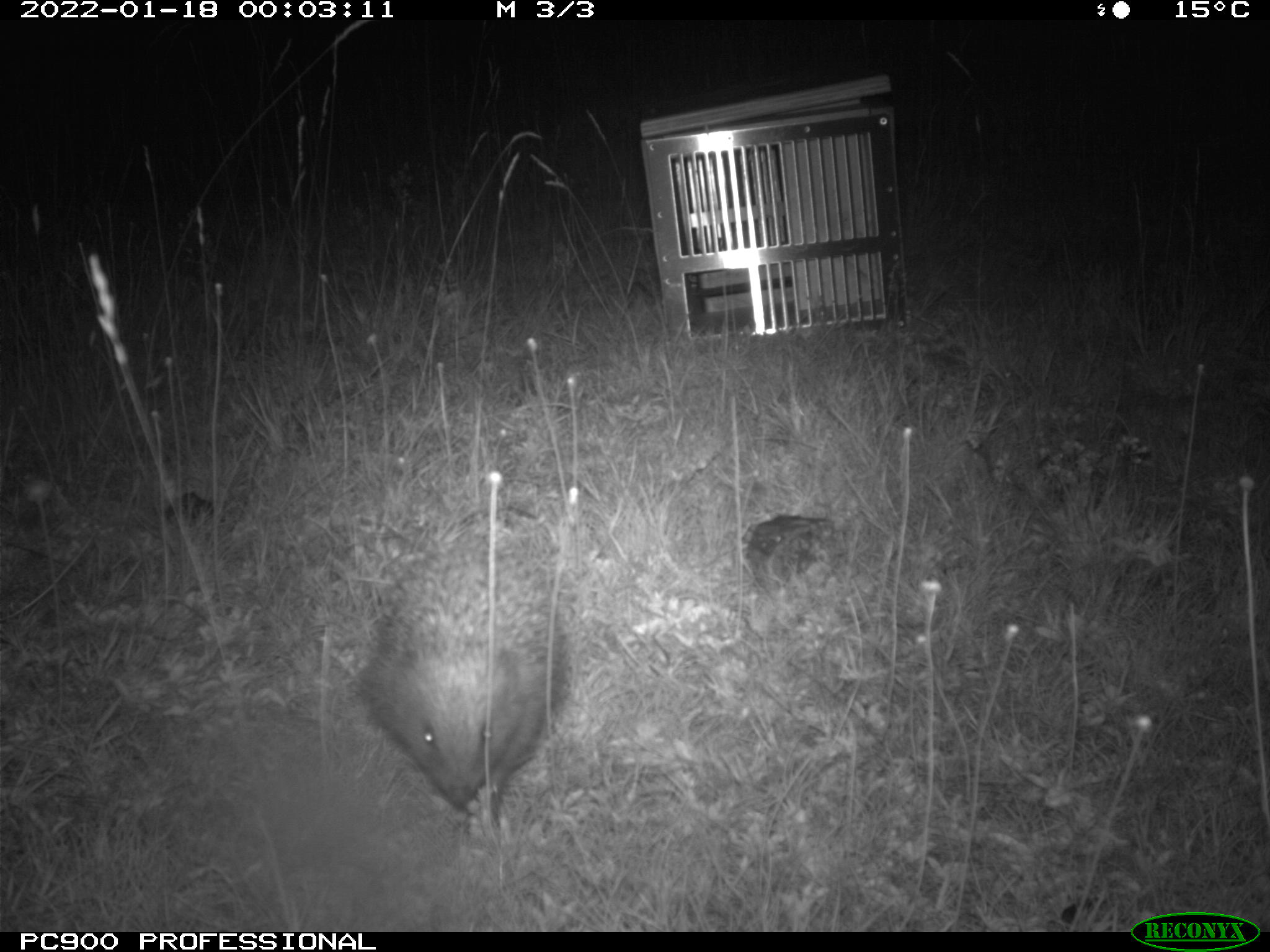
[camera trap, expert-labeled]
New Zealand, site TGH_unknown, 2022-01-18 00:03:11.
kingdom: Animalia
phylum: Chordata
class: Mammalia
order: Eulipotyphla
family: Erinaceidae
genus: Erinaceus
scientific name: Erinaceus europaeus europaeus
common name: european hedgehog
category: hedgehog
Hedgehog (european hedgehog) (Erinaceus europaeus europaeus).